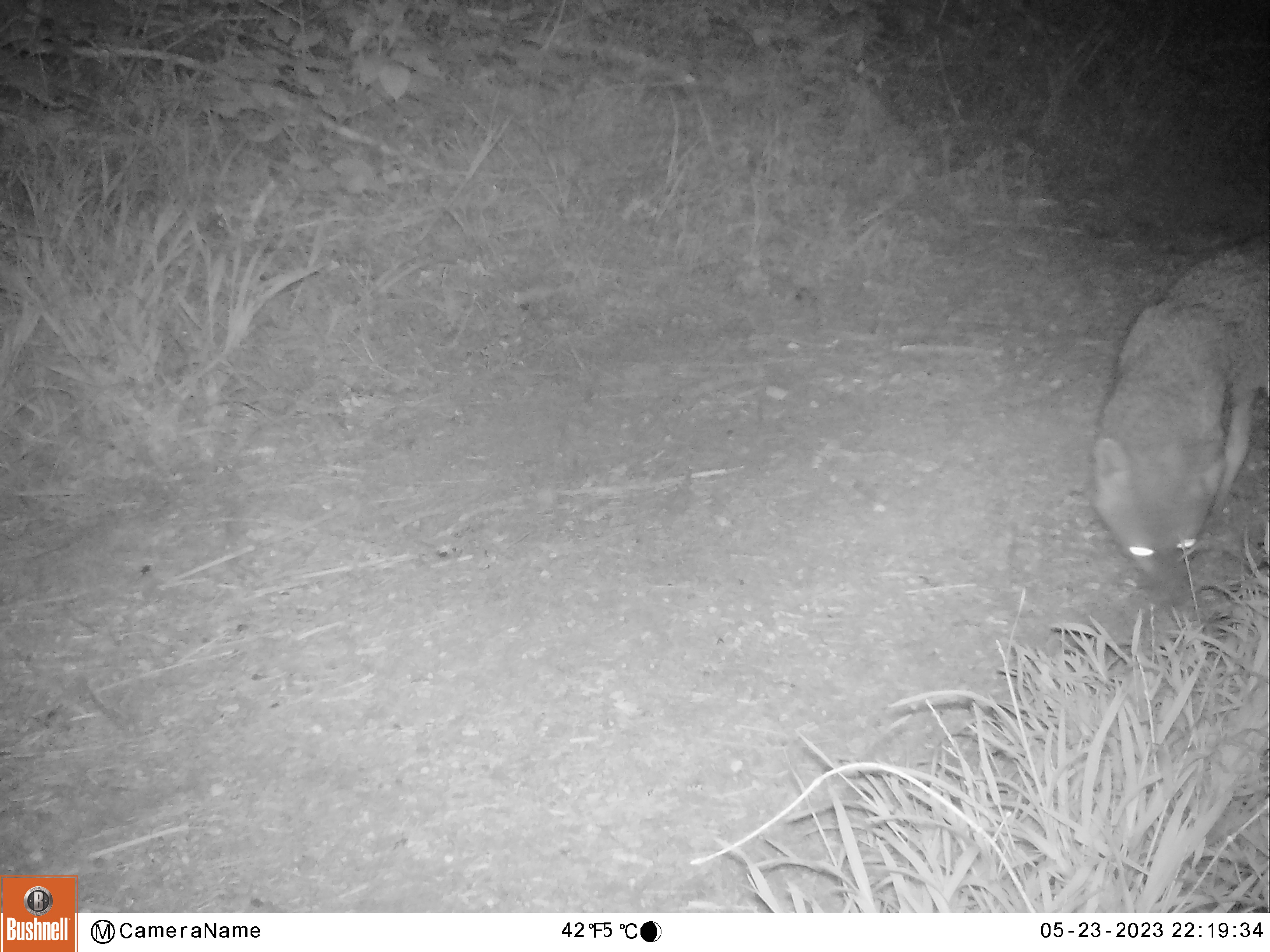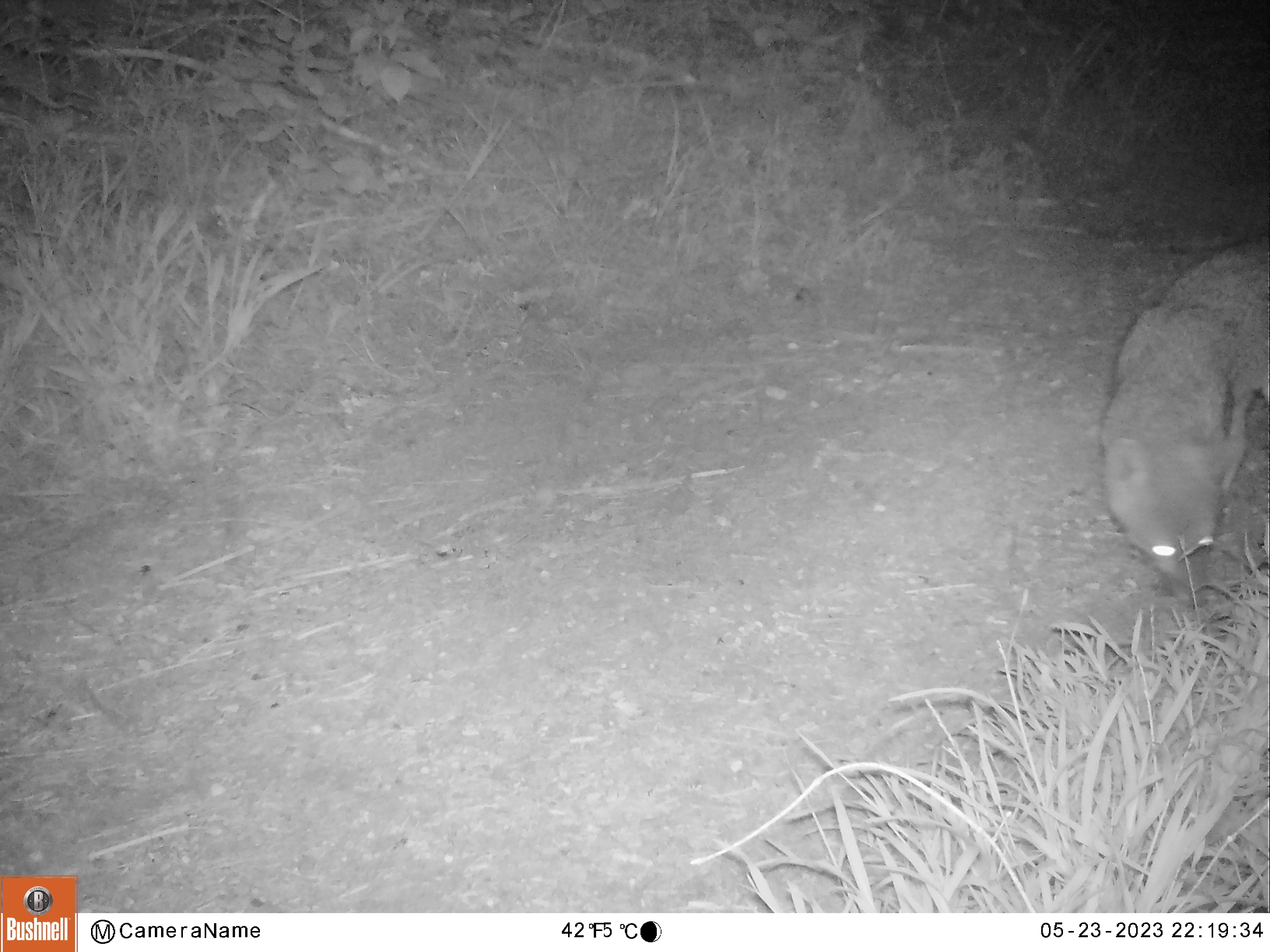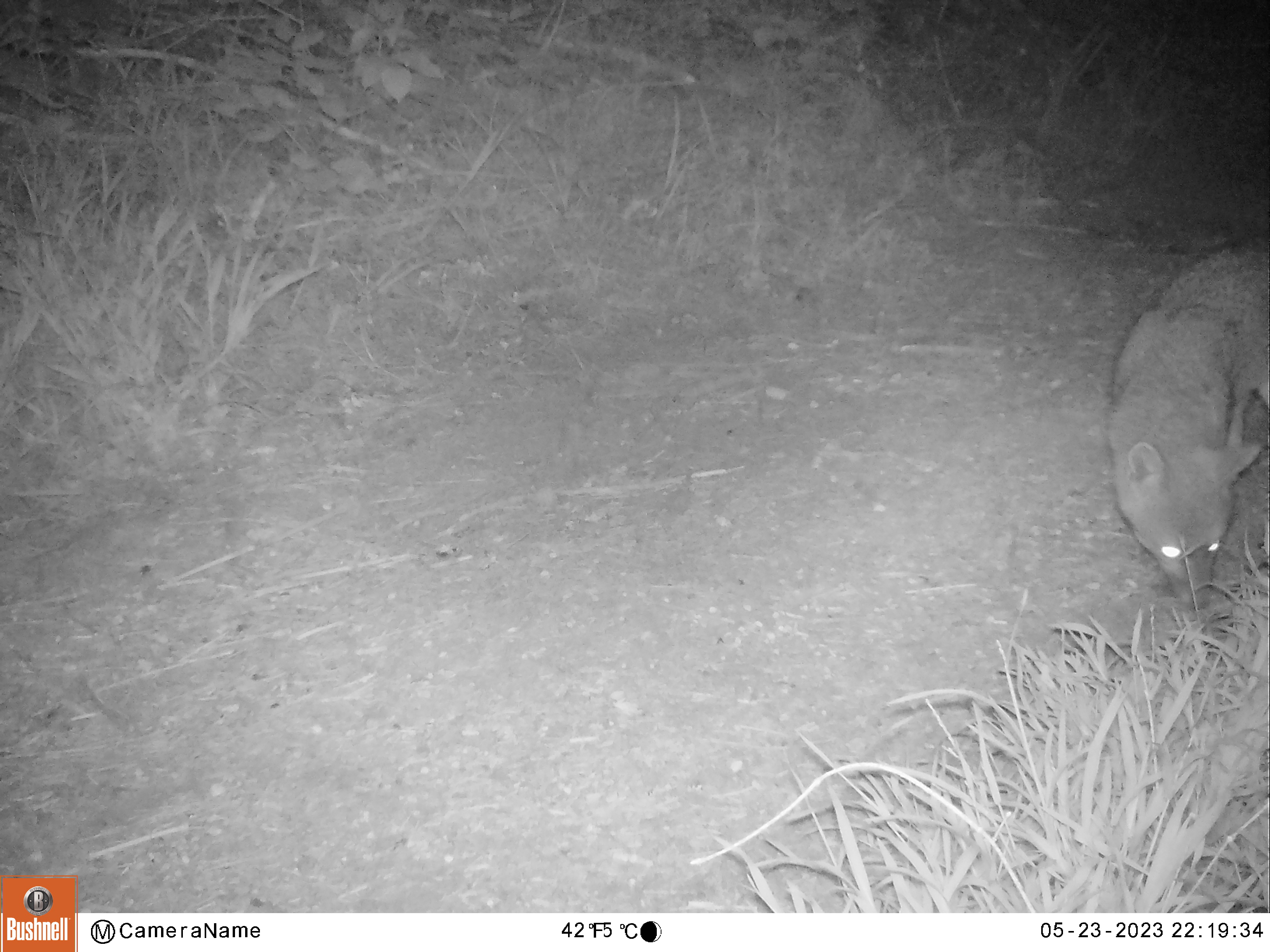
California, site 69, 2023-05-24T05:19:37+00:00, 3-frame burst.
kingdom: Animalia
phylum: Chordata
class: Mammalia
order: Carnivora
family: Canidae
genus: Urocyon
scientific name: Urocyon cinereoargenteus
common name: gray fox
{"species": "gray fox (Urocyon cinereoargenteus)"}